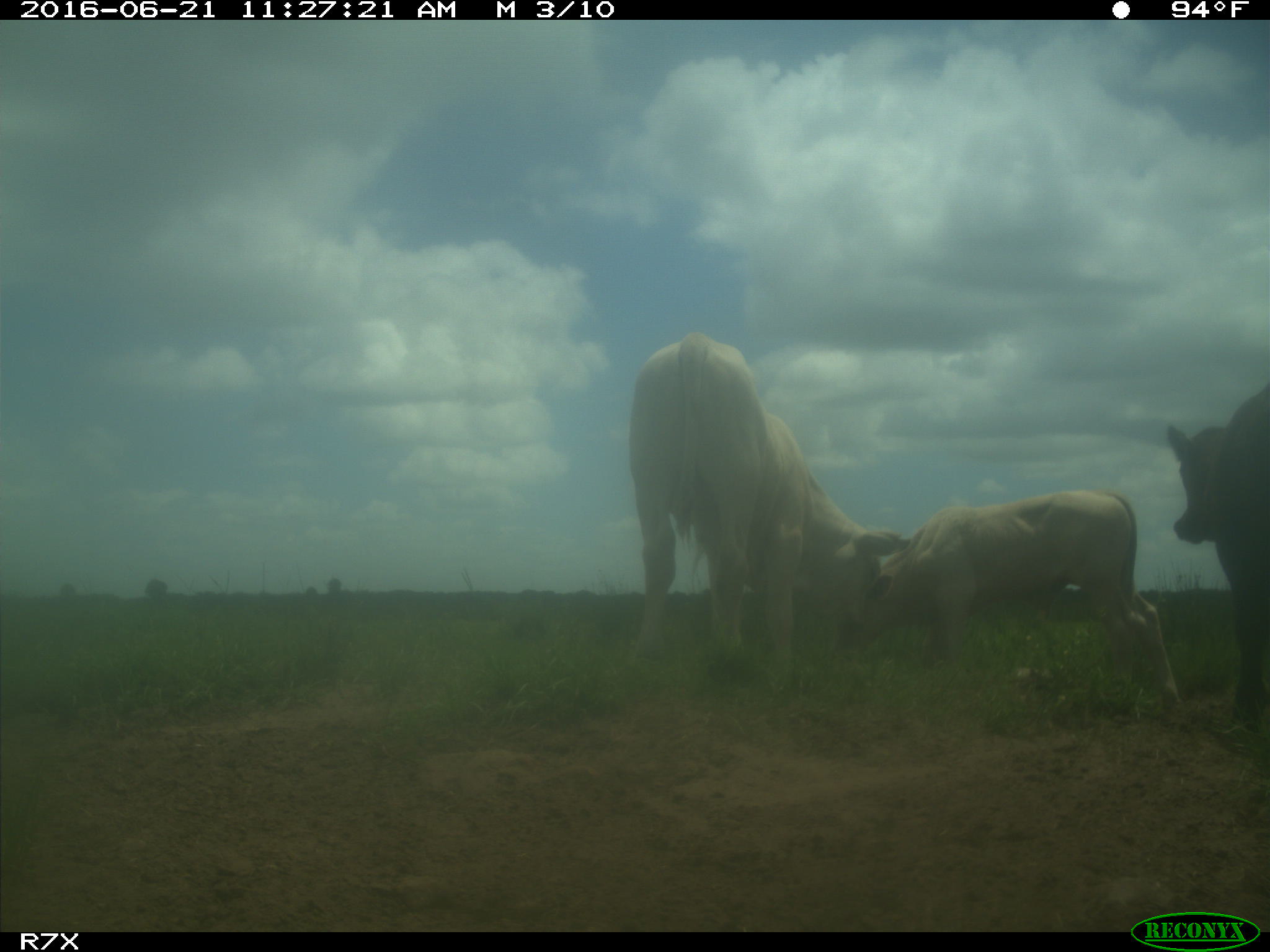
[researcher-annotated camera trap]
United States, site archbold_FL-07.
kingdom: Animalia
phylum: Chordata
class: Mammalia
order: Artiodactyla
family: Bovidae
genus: Bos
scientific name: Bos taurus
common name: domestic cow